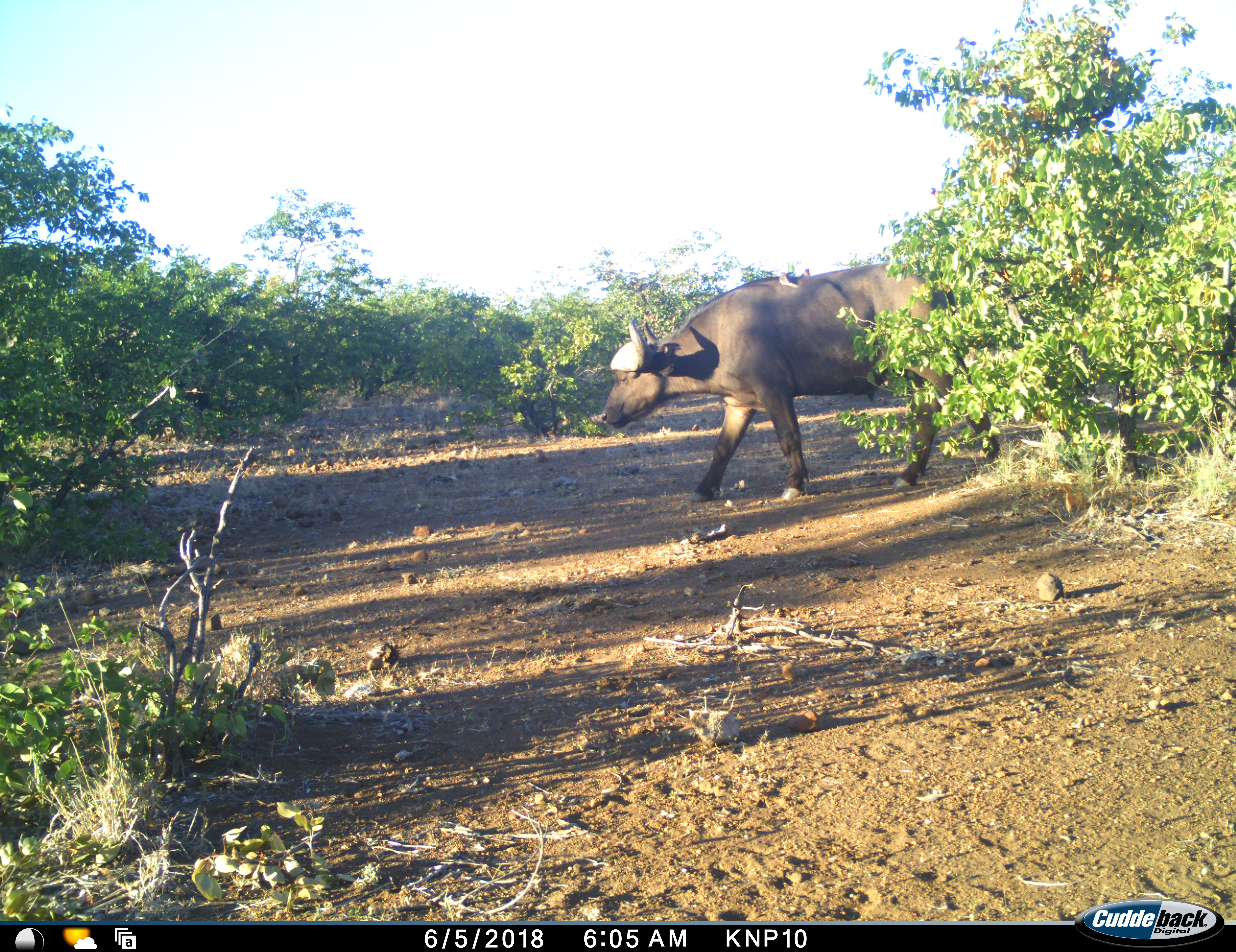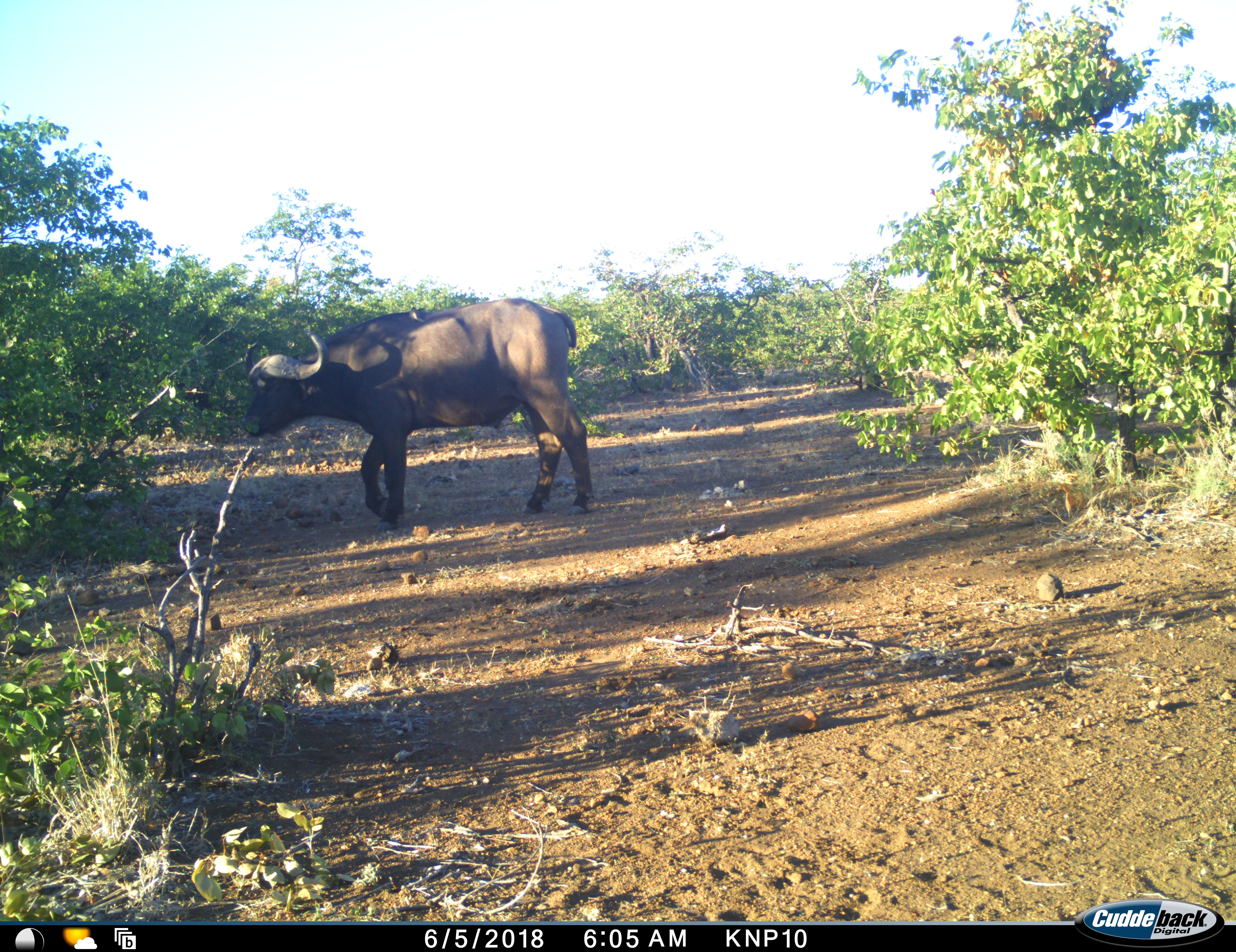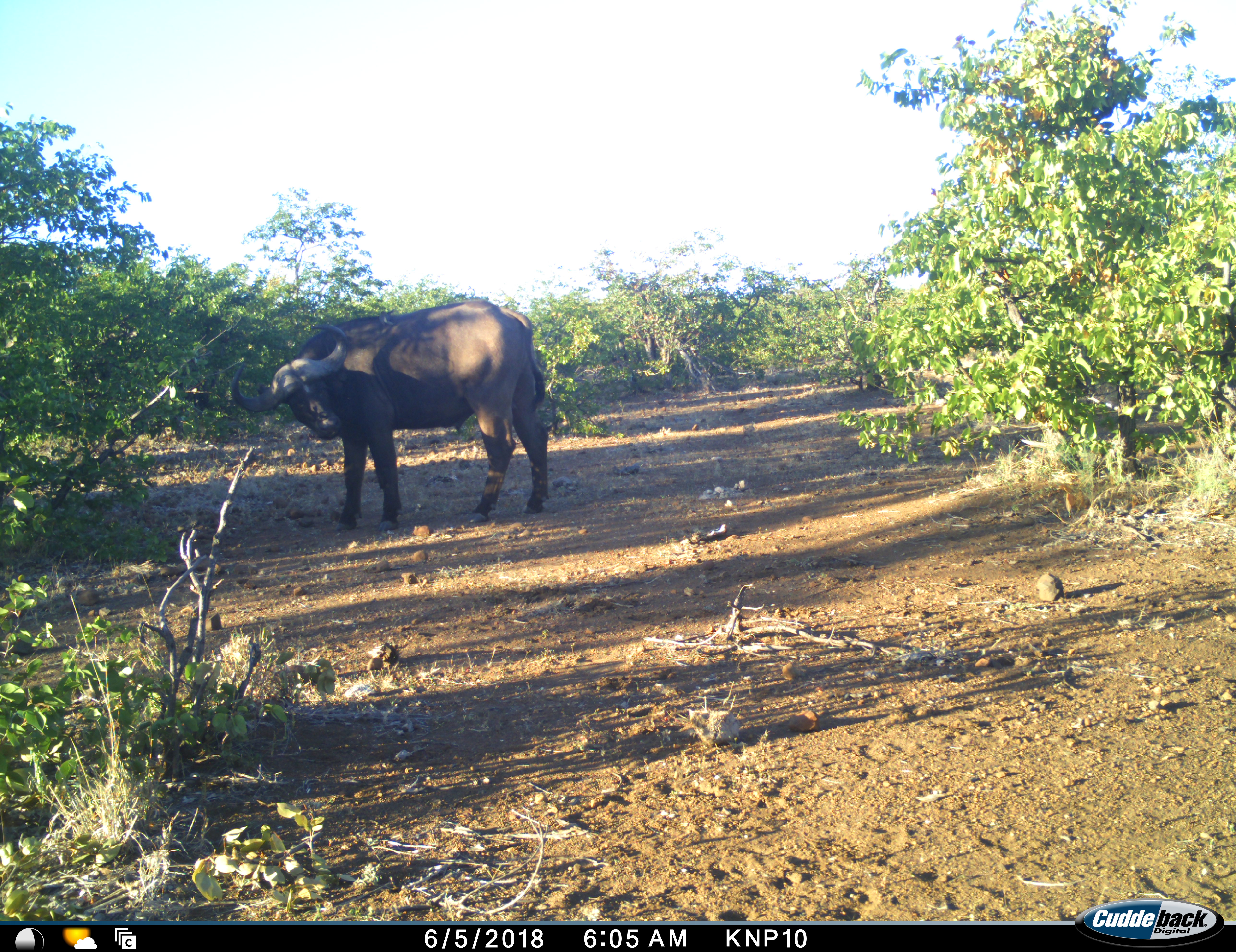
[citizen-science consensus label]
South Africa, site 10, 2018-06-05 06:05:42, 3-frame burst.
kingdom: Animalia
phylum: Chordata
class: Mammalia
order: Artiodactyla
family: Bovidae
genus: Syncerus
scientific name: Syncerus caffer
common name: cape buffalo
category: buffalo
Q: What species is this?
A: Buffalo (cape buffalo) (Syncerus caffer).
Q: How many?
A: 1.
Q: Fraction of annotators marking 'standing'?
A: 20%.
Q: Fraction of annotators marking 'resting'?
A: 0%.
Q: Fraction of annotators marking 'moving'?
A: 100%.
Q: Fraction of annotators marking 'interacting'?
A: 0%.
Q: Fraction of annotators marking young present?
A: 0%.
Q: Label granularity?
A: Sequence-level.